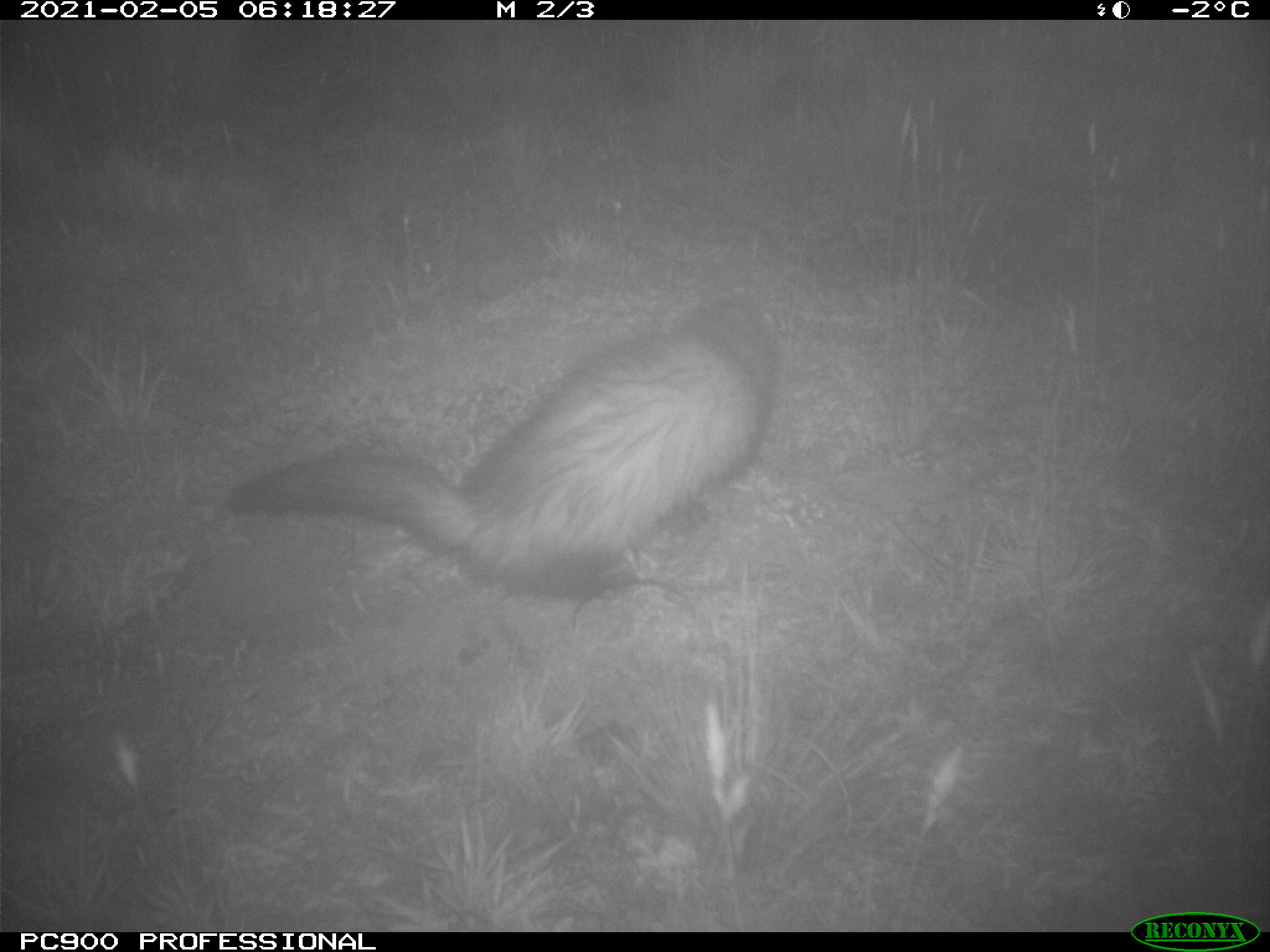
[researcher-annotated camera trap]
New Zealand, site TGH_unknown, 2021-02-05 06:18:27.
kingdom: Animalia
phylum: Chordata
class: Mammalia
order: Carnivora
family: Mustelidae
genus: Mustela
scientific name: Mustela furo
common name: ferret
Ferret (Mustela furo).